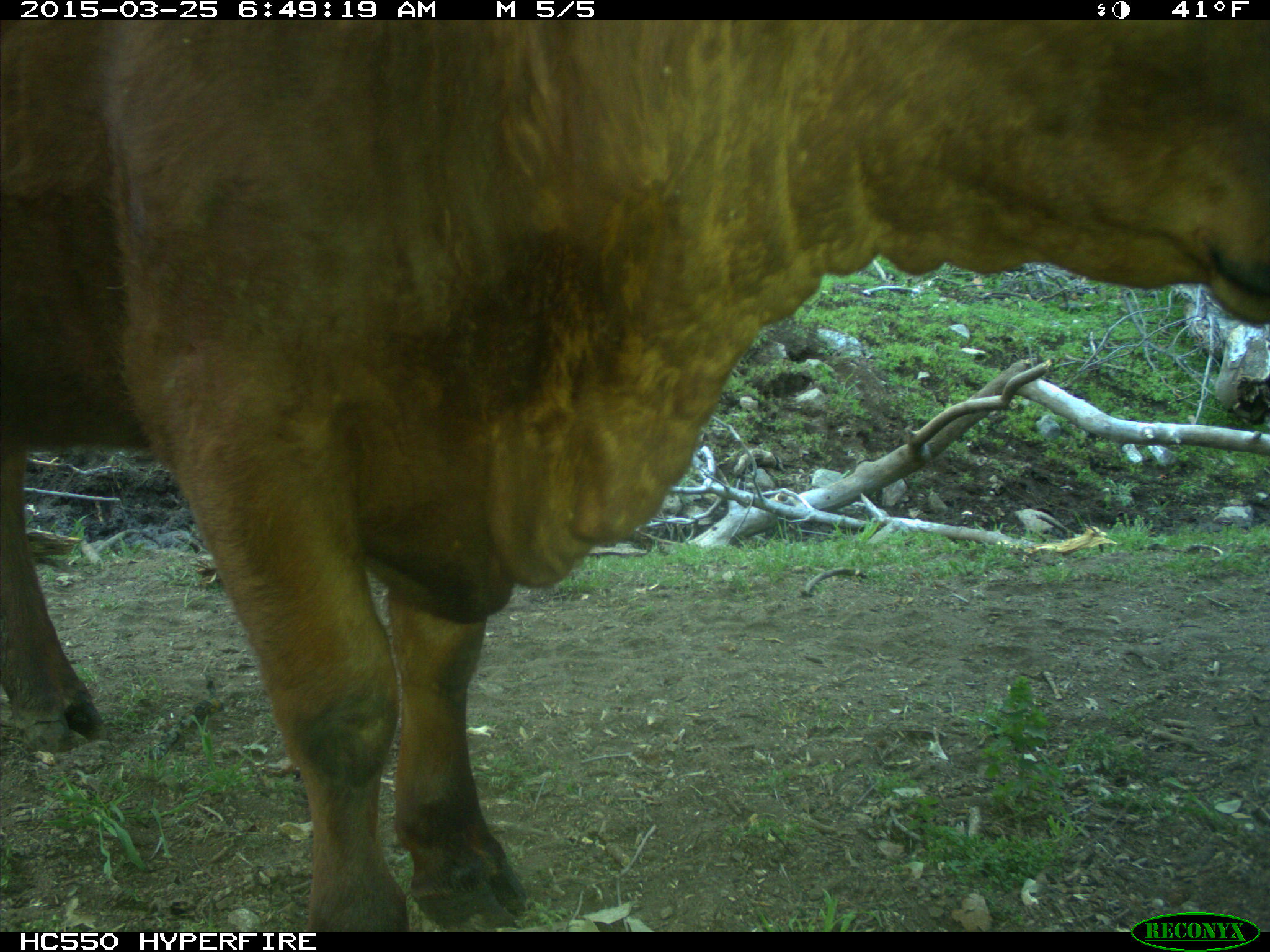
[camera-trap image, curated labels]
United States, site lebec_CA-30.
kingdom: Animalia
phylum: Chordata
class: Mammalia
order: Artiodactyla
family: Bovidae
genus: Bos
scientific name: Bos taurus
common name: domestic cow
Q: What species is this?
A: Bos taurus (domestic cow).